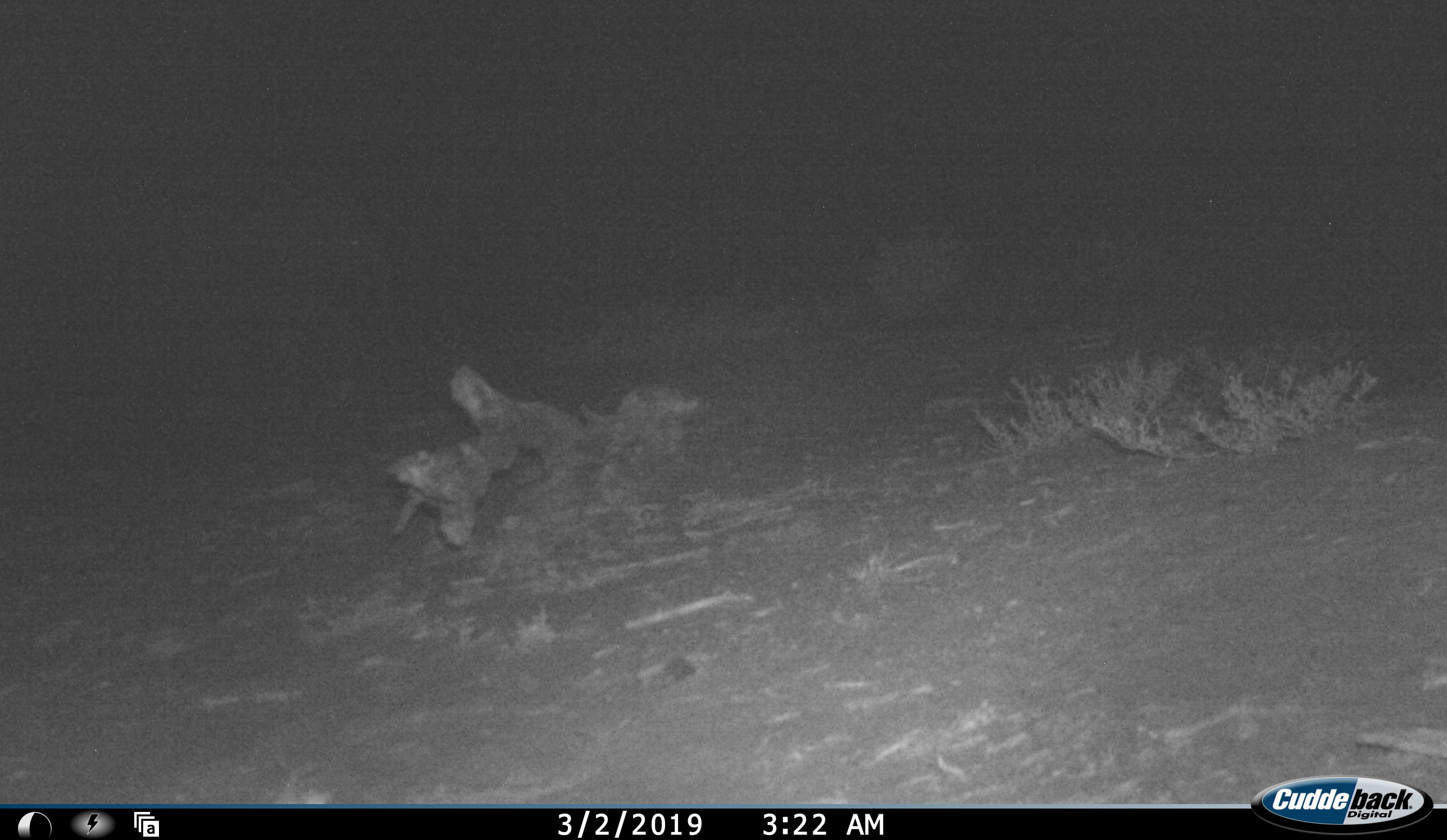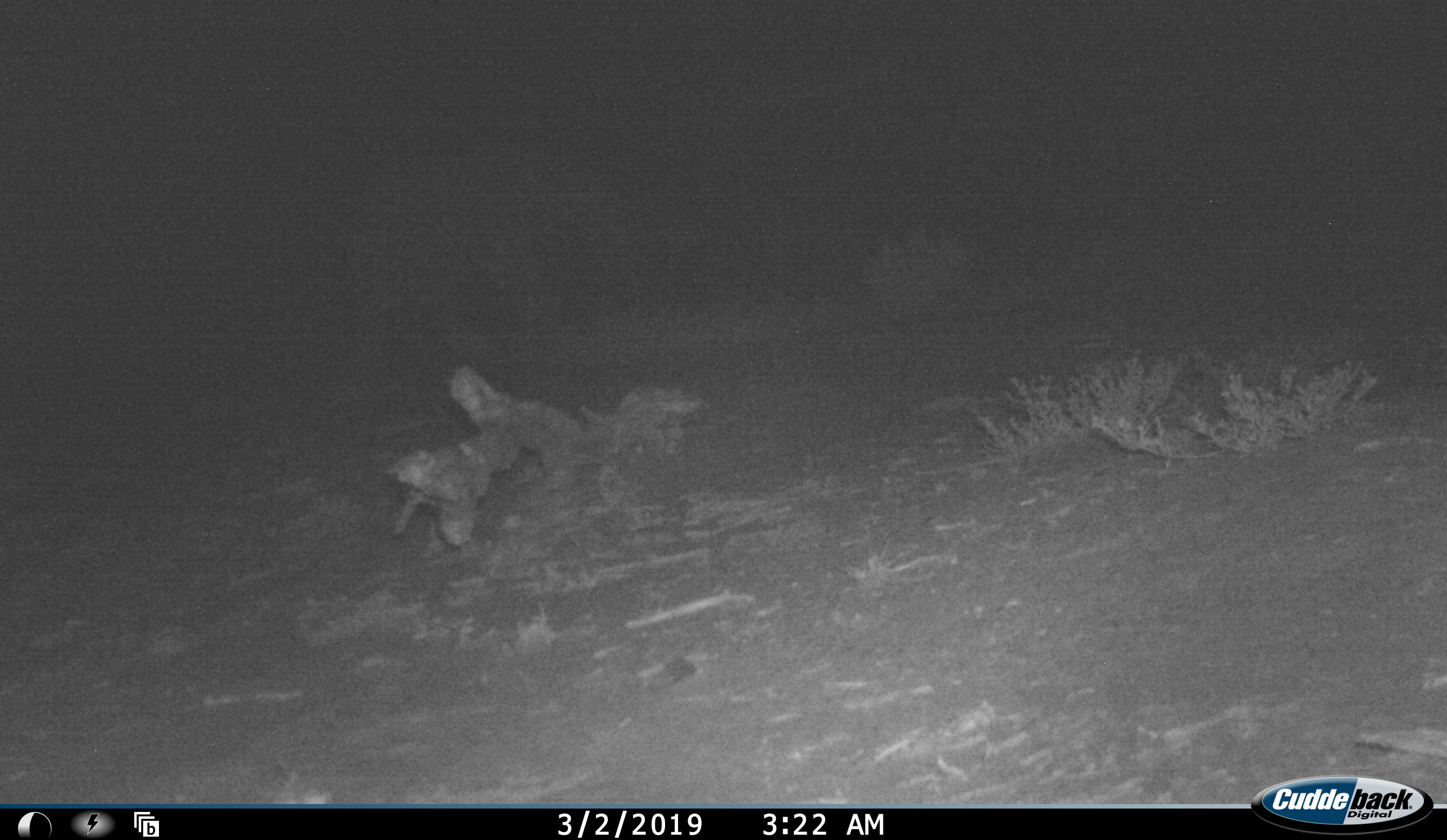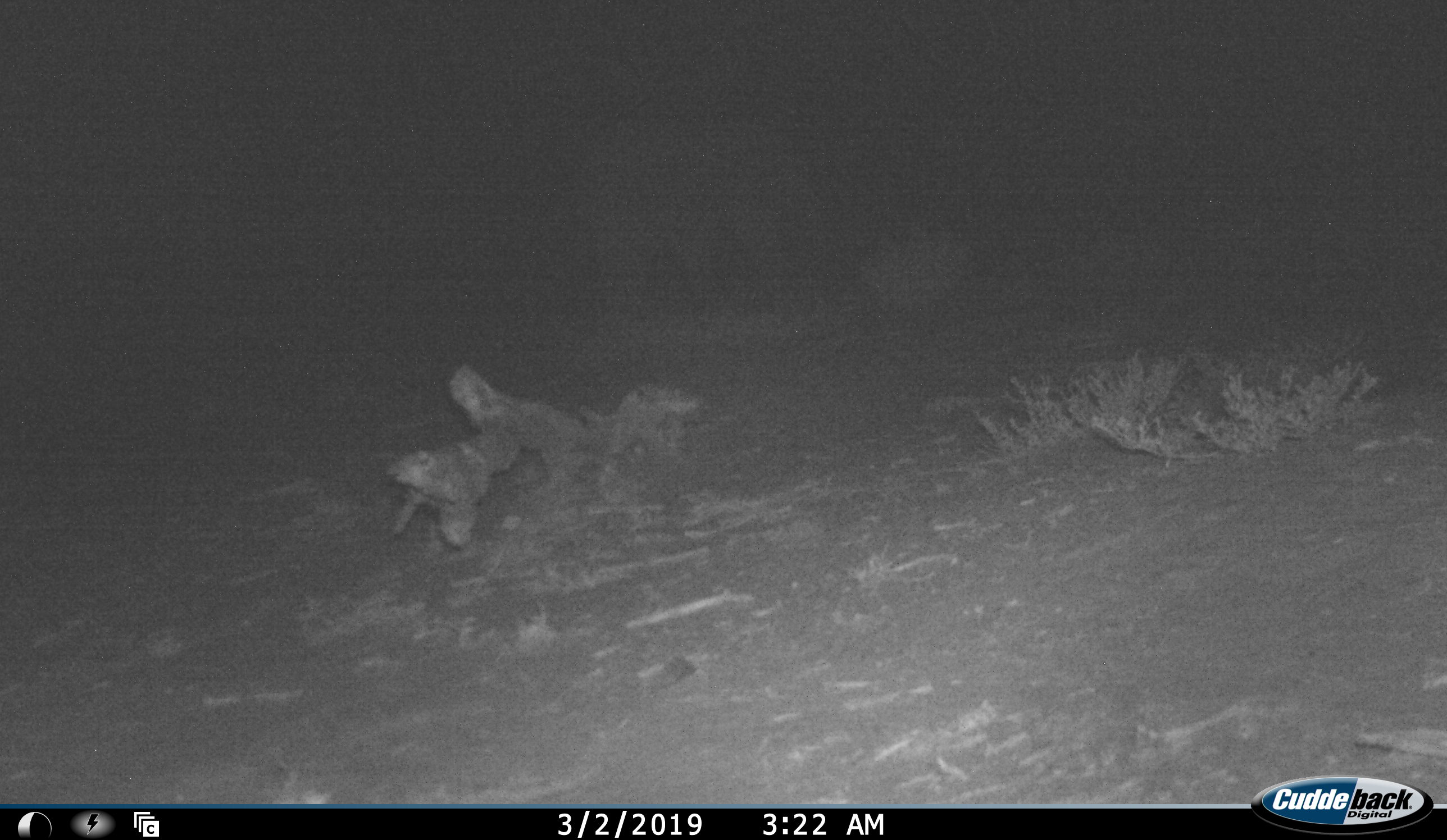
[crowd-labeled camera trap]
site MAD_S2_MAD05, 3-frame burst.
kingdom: Animalia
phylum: Chordata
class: Mammalia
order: Proboscidea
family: Elephantidae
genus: Loxodonta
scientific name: Loxodonta africana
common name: african bush elephant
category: elephant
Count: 1.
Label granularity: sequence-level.